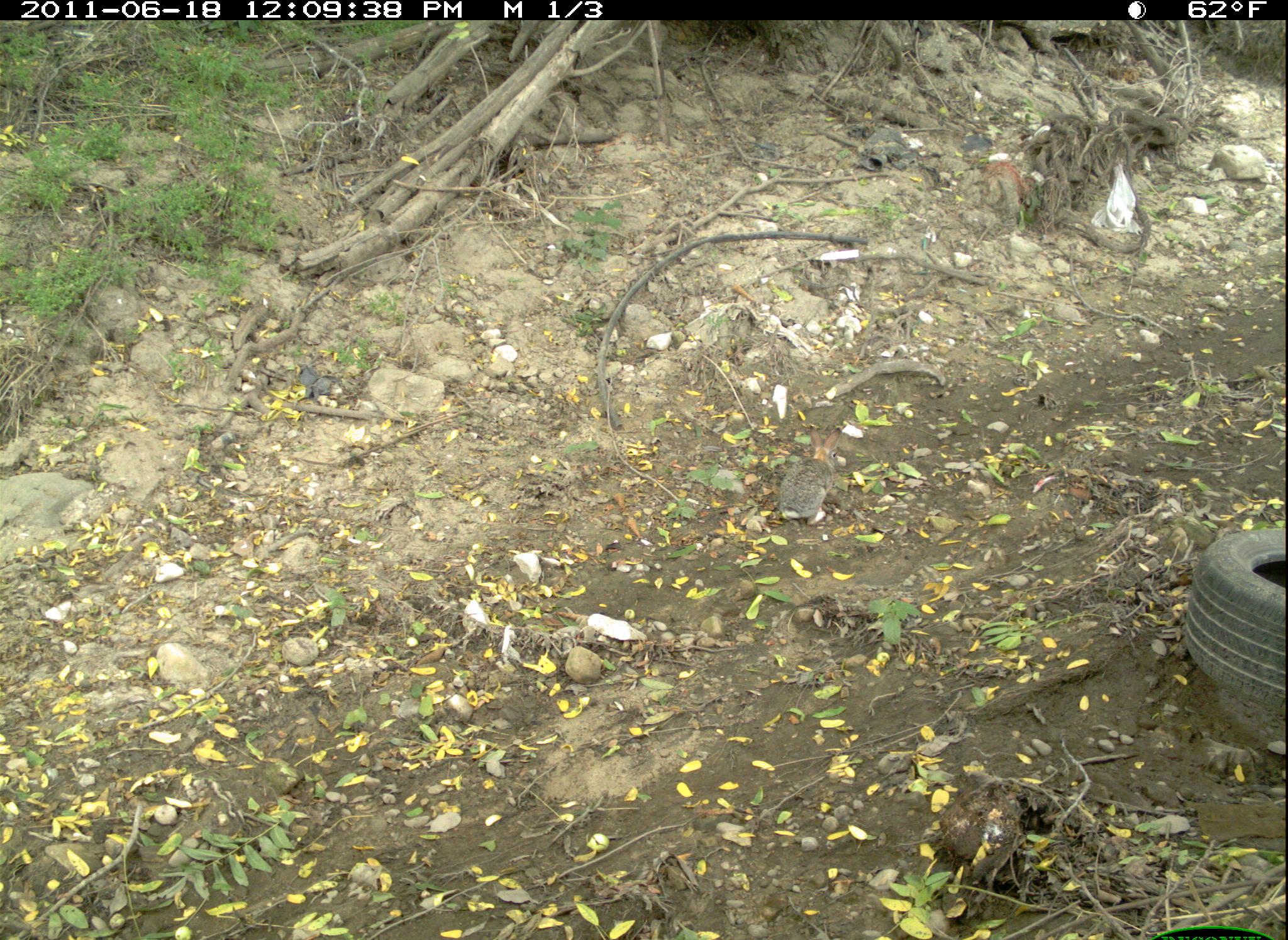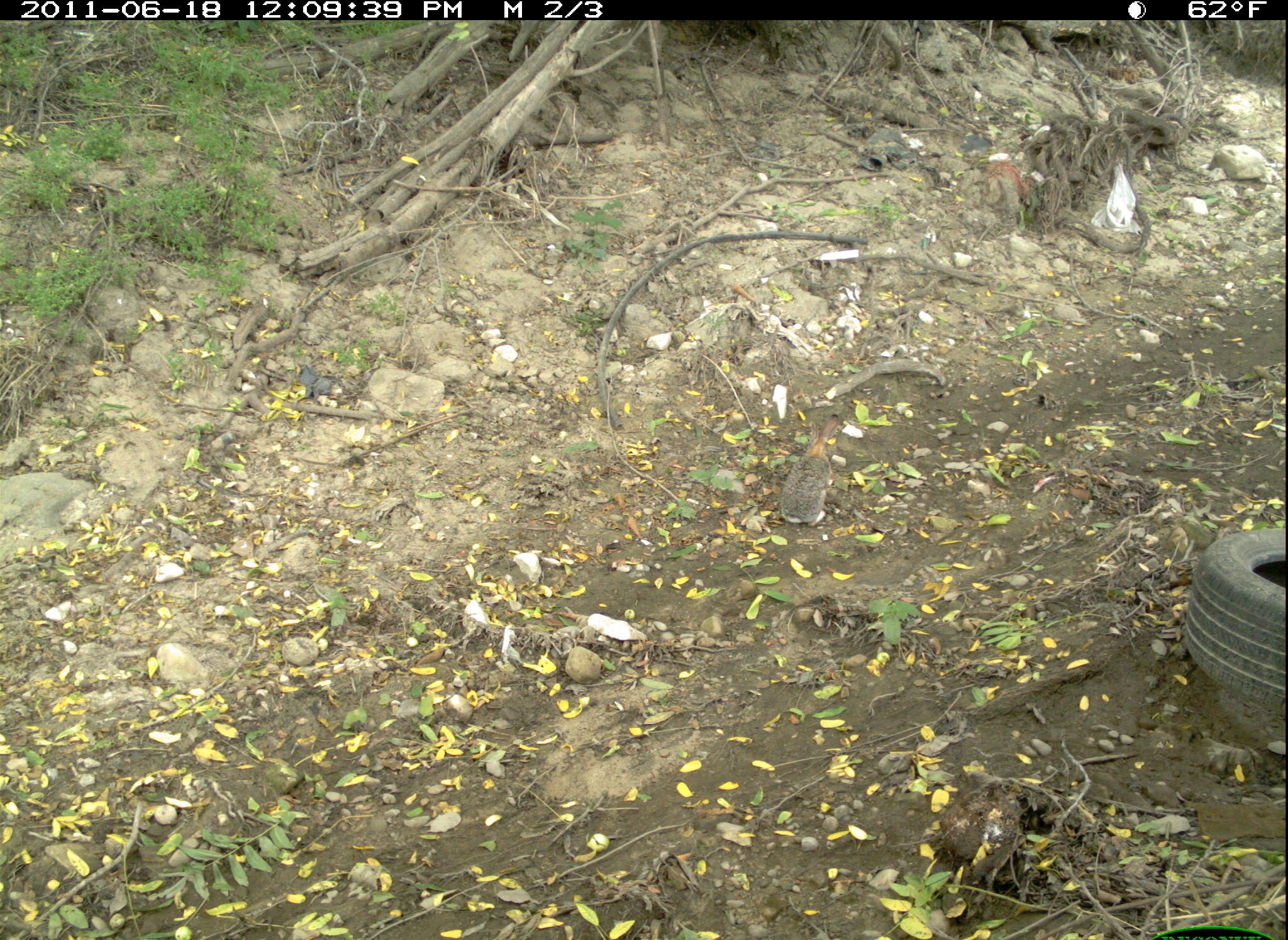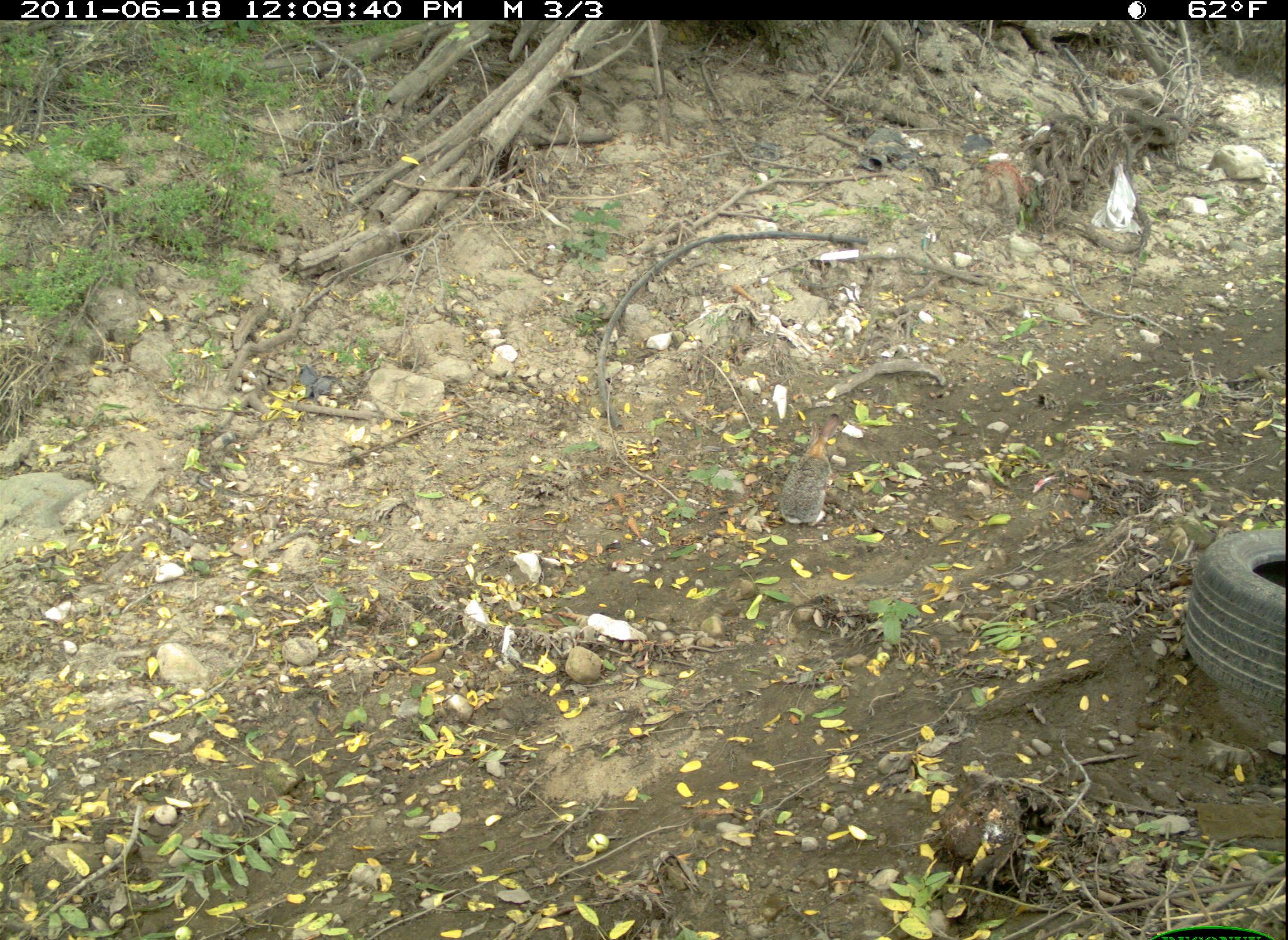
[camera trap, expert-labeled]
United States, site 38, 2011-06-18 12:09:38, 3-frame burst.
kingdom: Animalia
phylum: Chordata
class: Mammalia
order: Lagomorpha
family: Leporidae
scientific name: Leporidae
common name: rabbits and hares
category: rabbit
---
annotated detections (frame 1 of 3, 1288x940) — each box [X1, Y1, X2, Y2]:
rabbit: [771, 437, 847, 528]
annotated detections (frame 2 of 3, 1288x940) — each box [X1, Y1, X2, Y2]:
rabbit: [778, 385, 850, 575]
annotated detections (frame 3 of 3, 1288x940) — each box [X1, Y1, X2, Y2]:
rabbit: [771, 411, 852, 532]